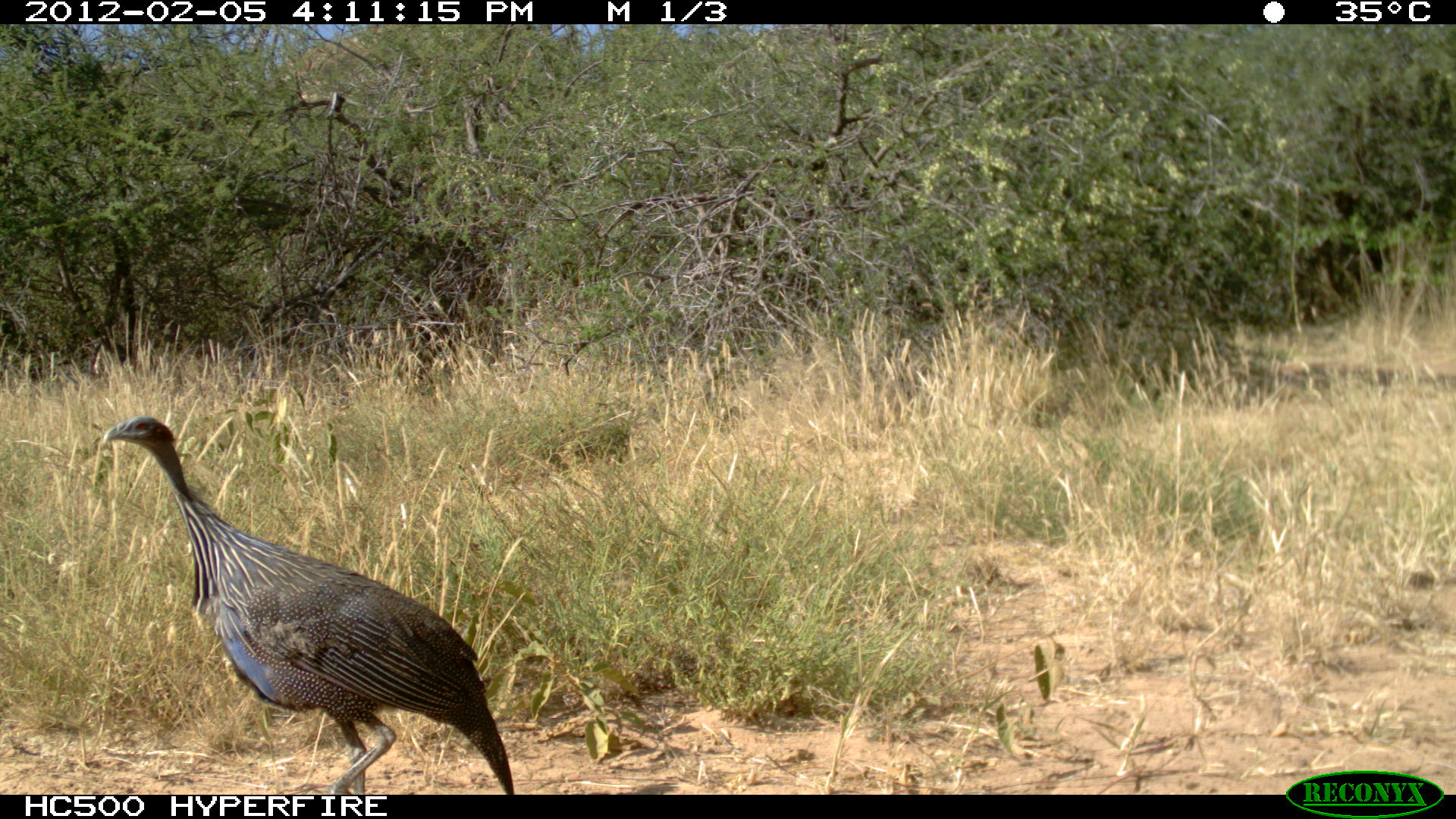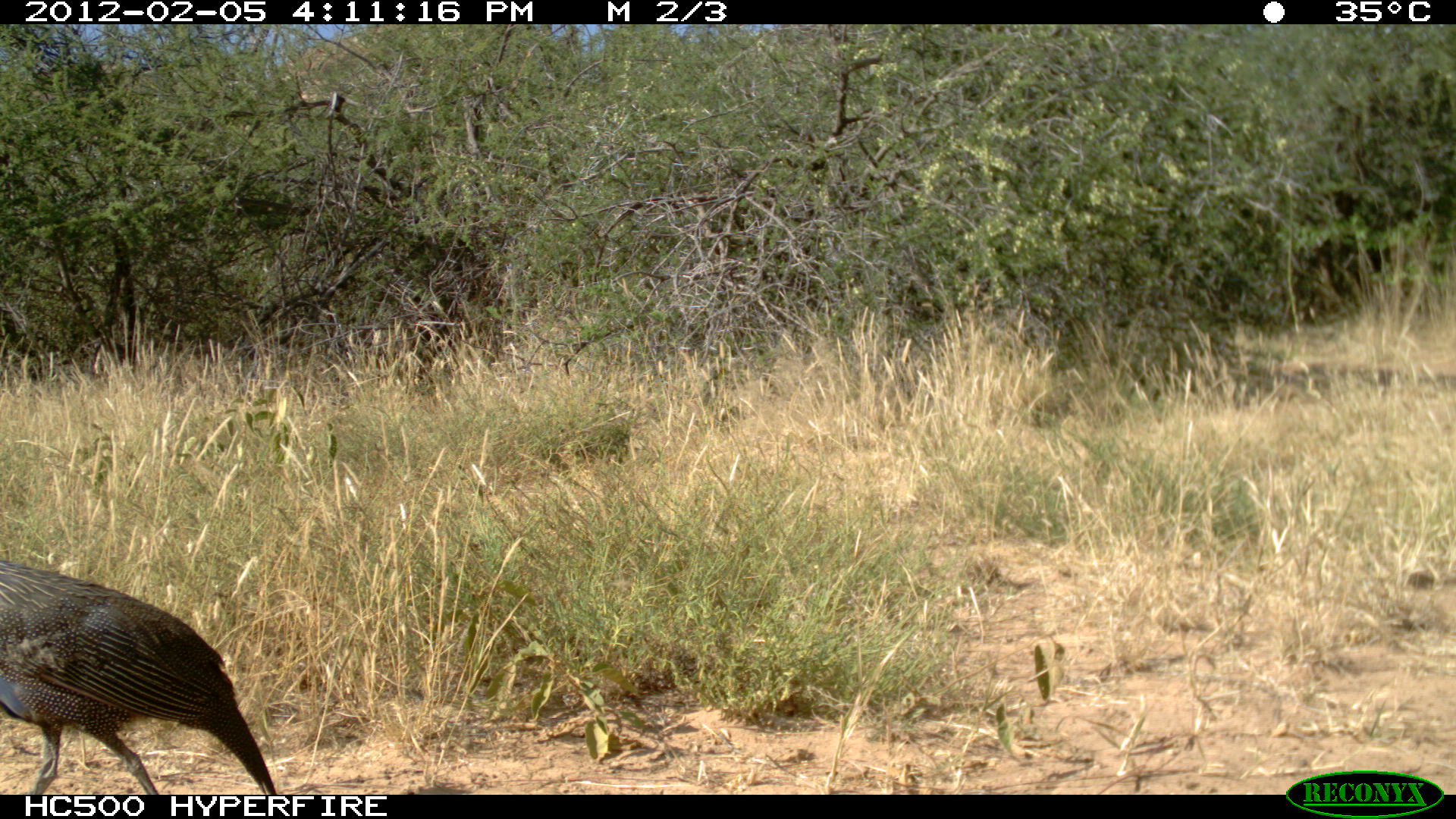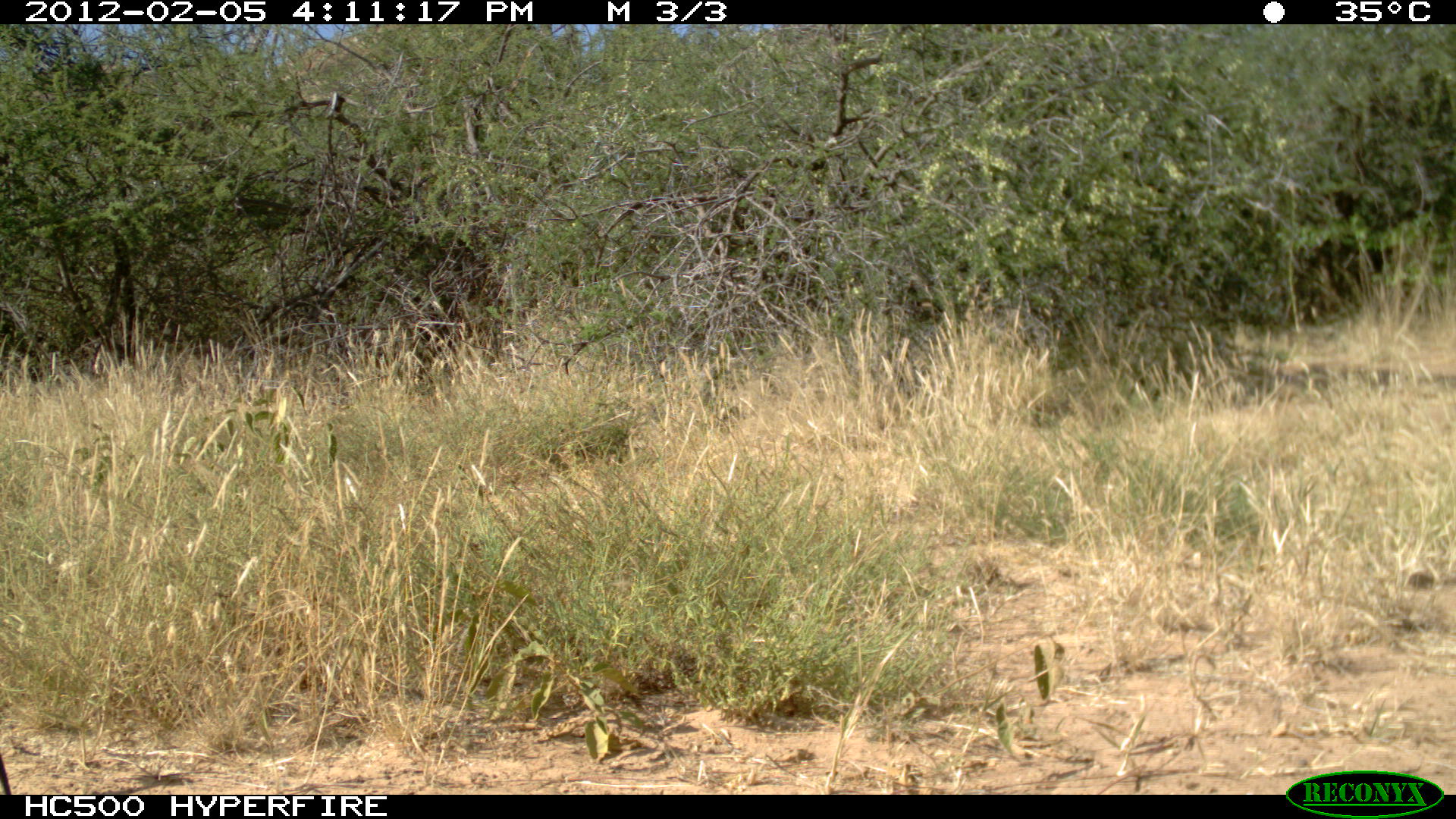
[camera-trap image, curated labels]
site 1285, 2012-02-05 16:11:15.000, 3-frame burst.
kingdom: Animalia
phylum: Chordata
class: Aves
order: Galliformes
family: Numididae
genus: Acryllium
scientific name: Acryllium vulturinum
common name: vulturine guineafowl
Acryllium vulturinum (vulturine guineafowl), count 1.